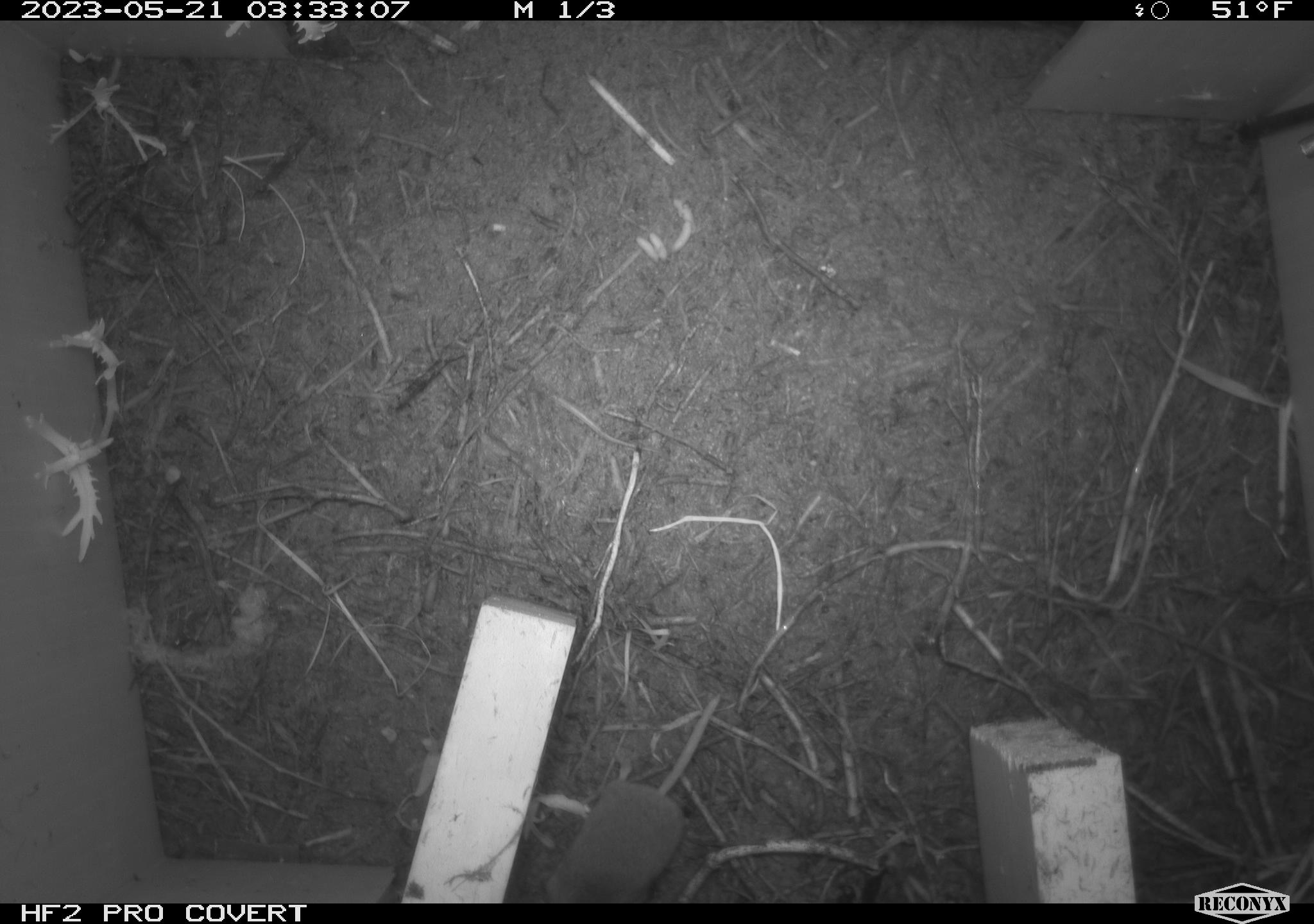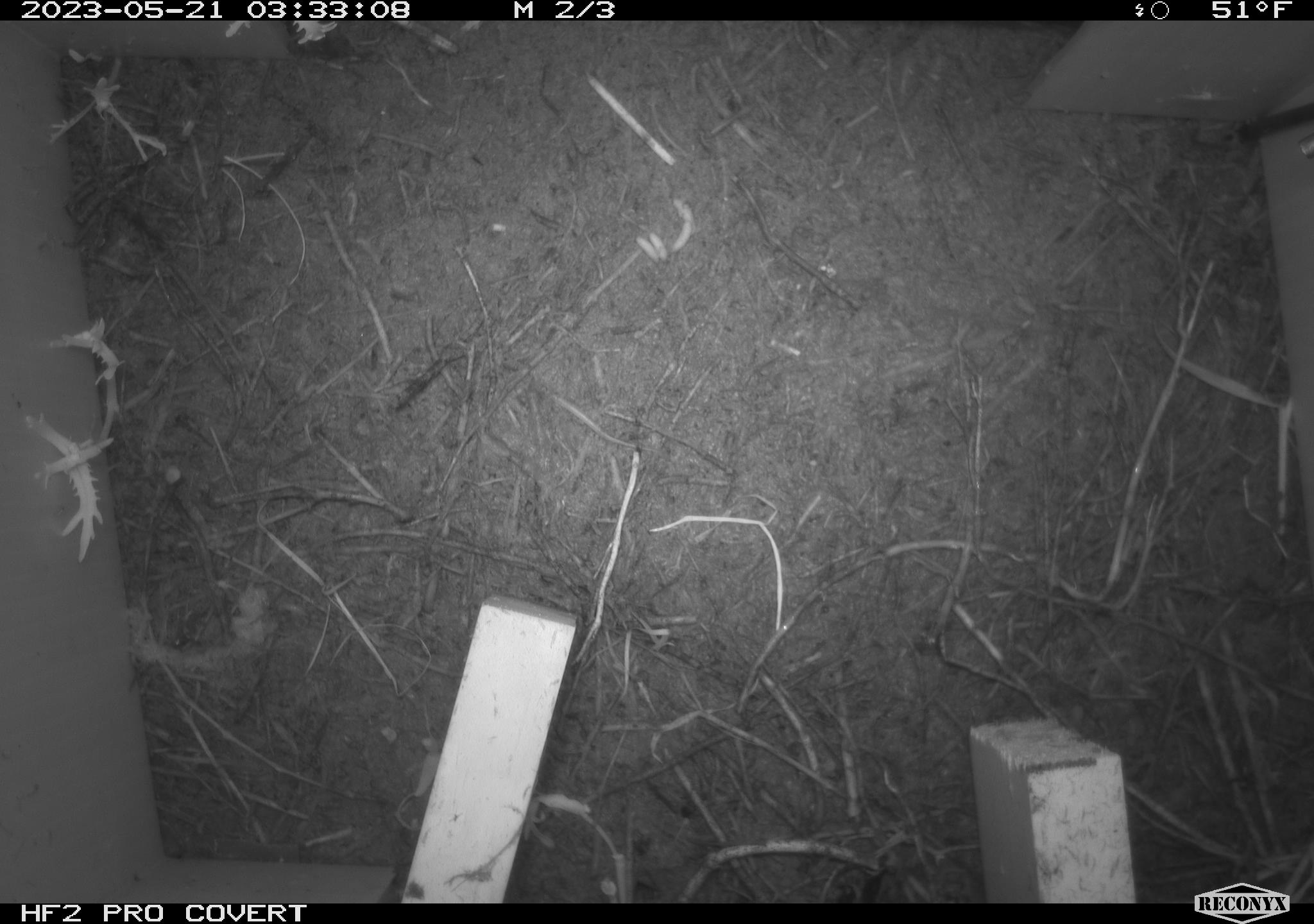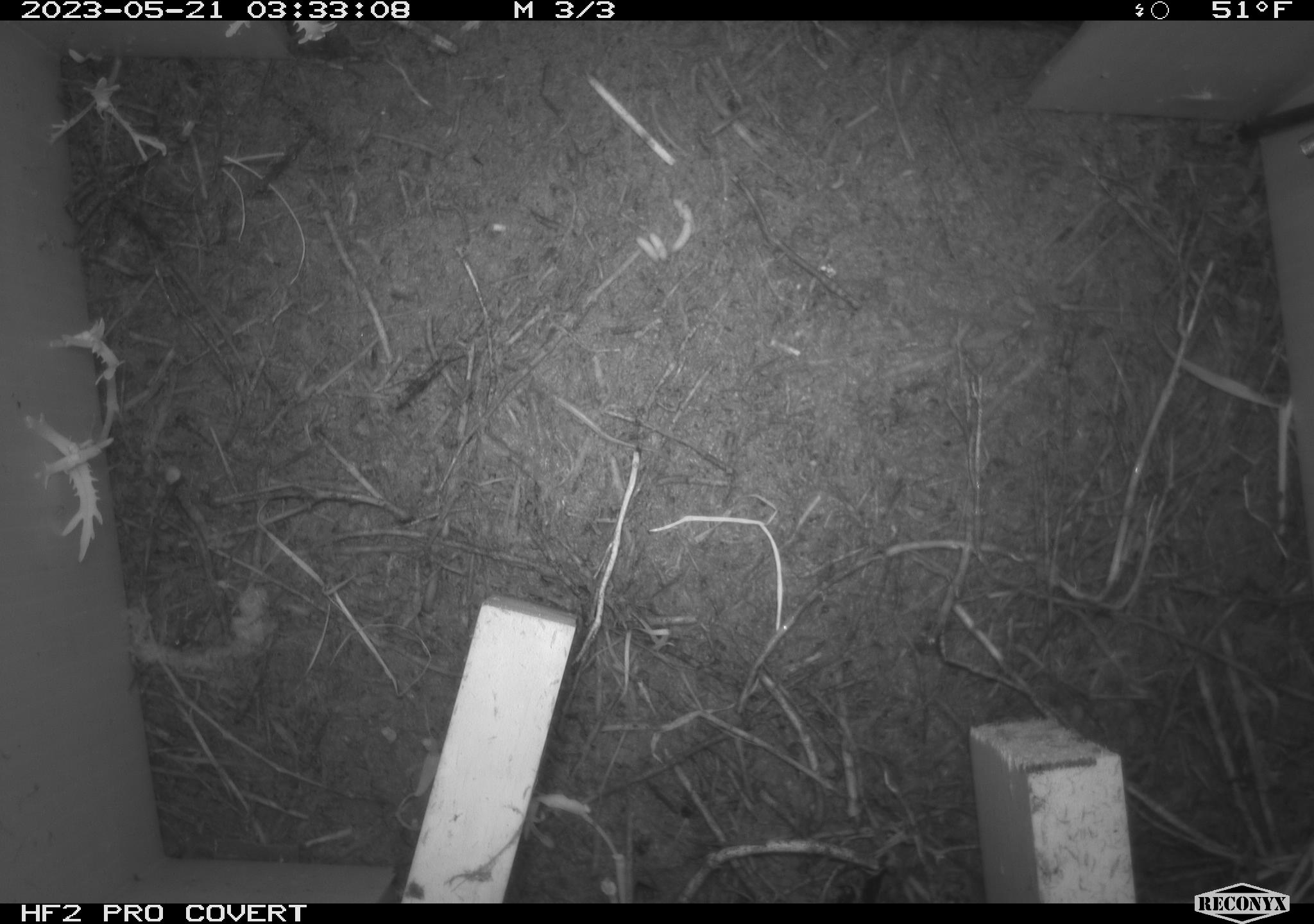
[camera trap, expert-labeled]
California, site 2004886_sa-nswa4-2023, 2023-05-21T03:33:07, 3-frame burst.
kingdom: Animalia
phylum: Chordata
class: Mammalia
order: Eulipotyphla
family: Soricidae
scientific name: Soricidae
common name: shrews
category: soricidae family